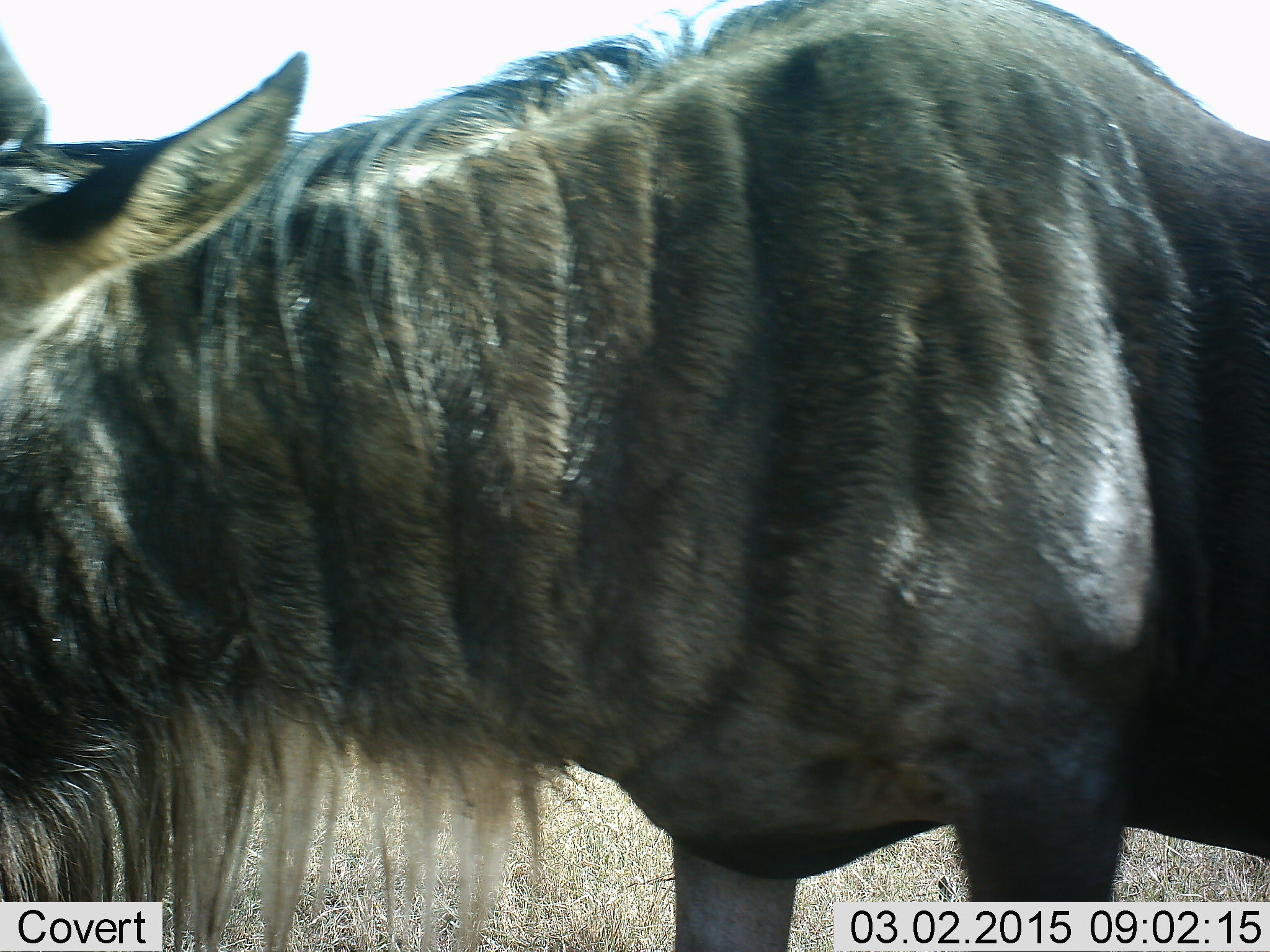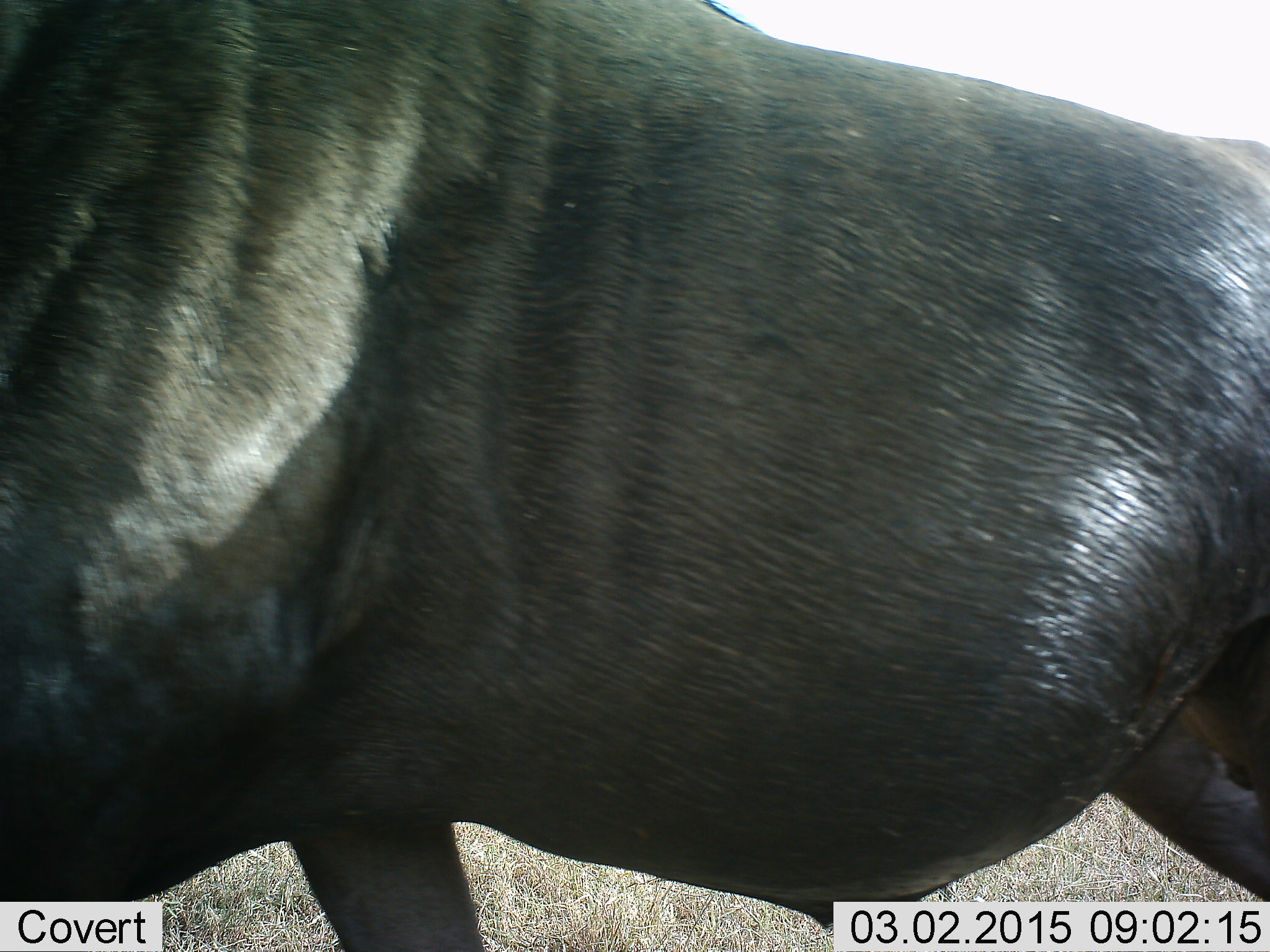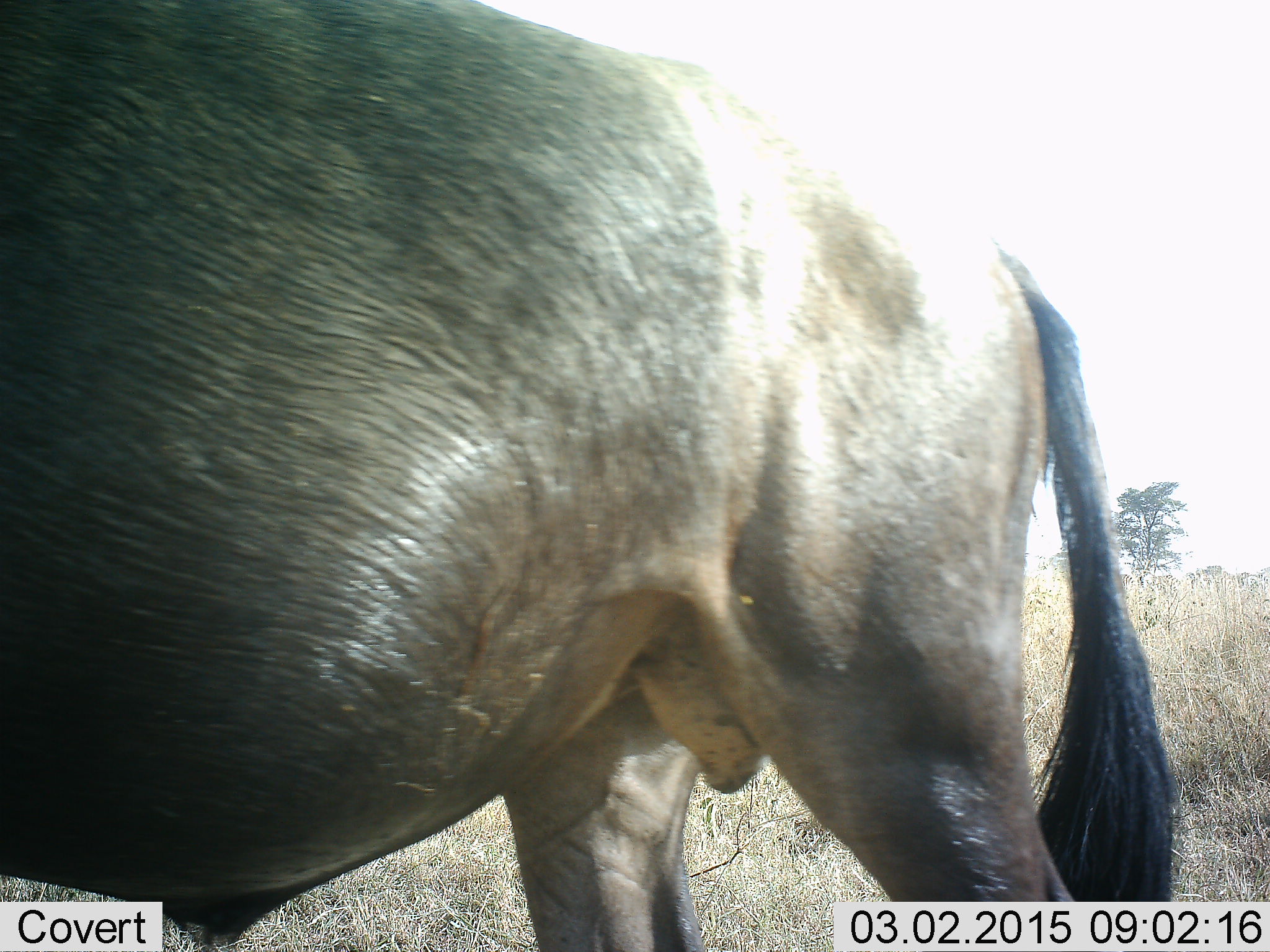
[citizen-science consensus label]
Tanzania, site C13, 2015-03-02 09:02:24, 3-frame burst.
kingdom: Animalia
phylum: Chordata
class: Mammalia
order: Artiodactyla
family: Bovidae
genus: Connochaetes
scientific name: Connochaetes taurinus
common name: blue wildebeest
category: wildebeest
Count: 1.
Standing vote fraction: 20%.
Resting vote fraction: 0%.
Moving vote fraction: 80%.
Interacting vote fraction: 0%.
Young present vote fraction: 0%.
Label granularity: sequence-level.